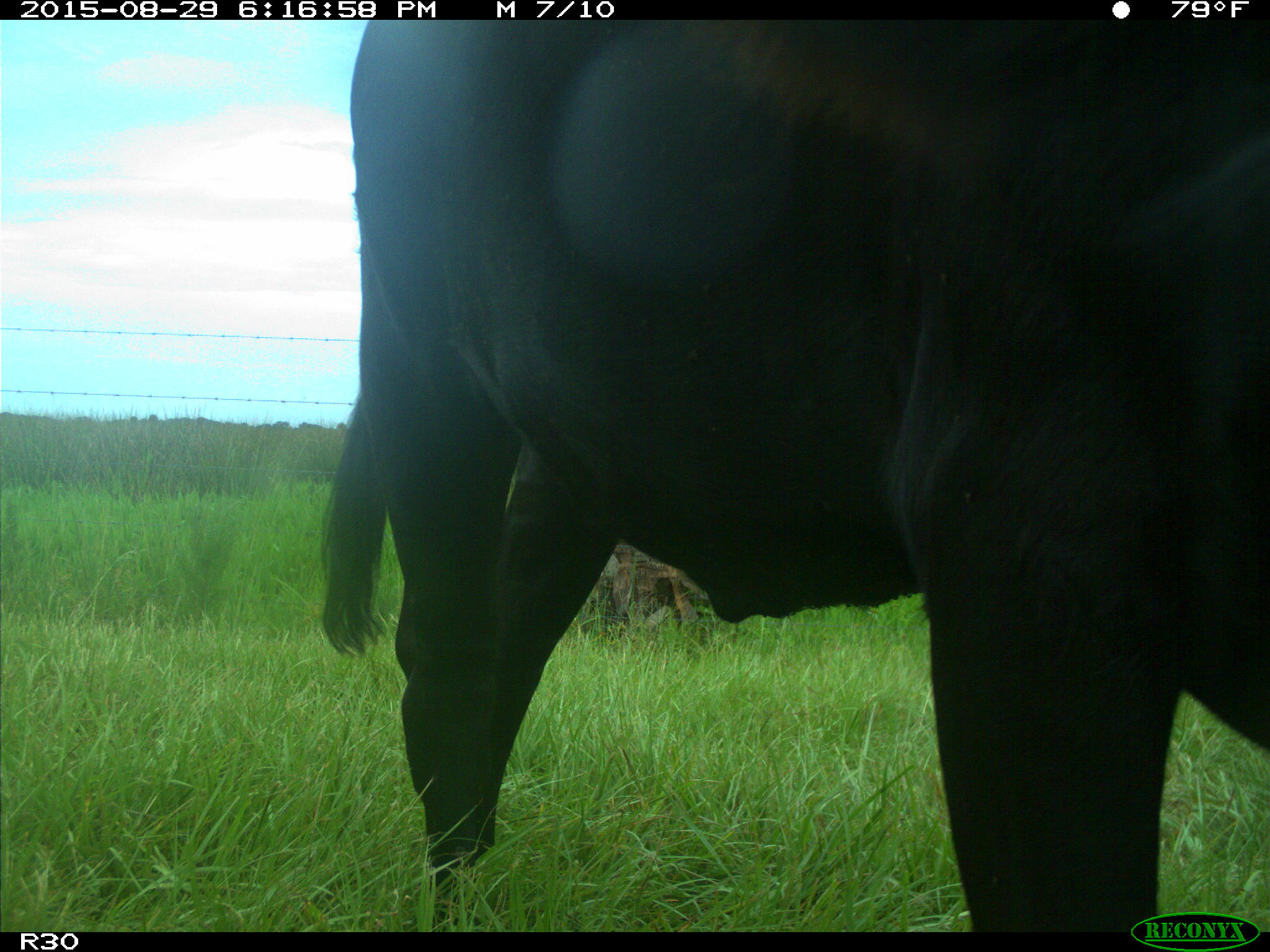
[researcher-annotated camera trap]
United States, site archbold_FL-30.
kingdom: Animalia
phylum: Chordata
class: Mammalia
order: Artiodactyla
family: Bovidae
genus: Bos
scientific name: Bos taurus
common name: domestic cow